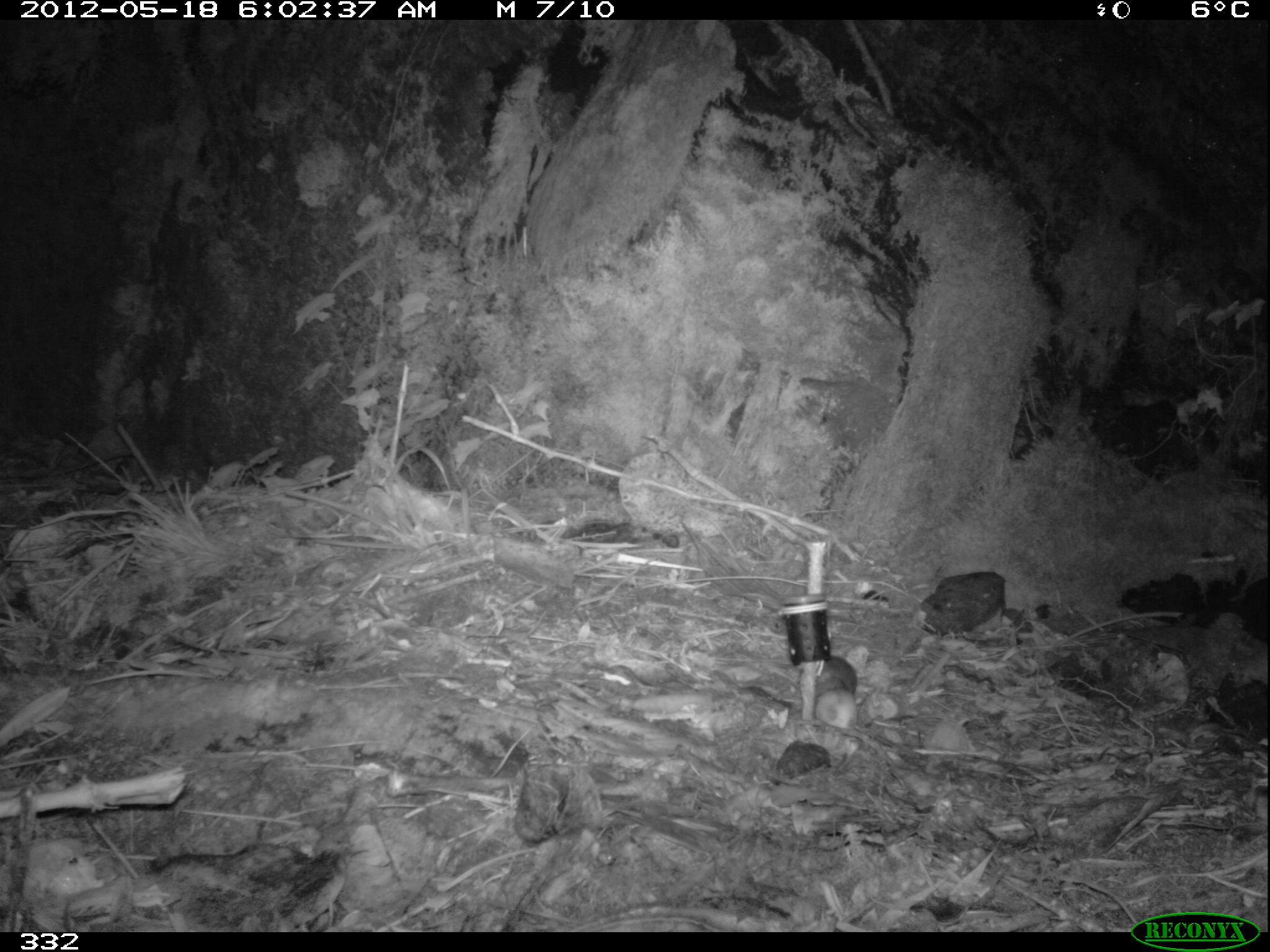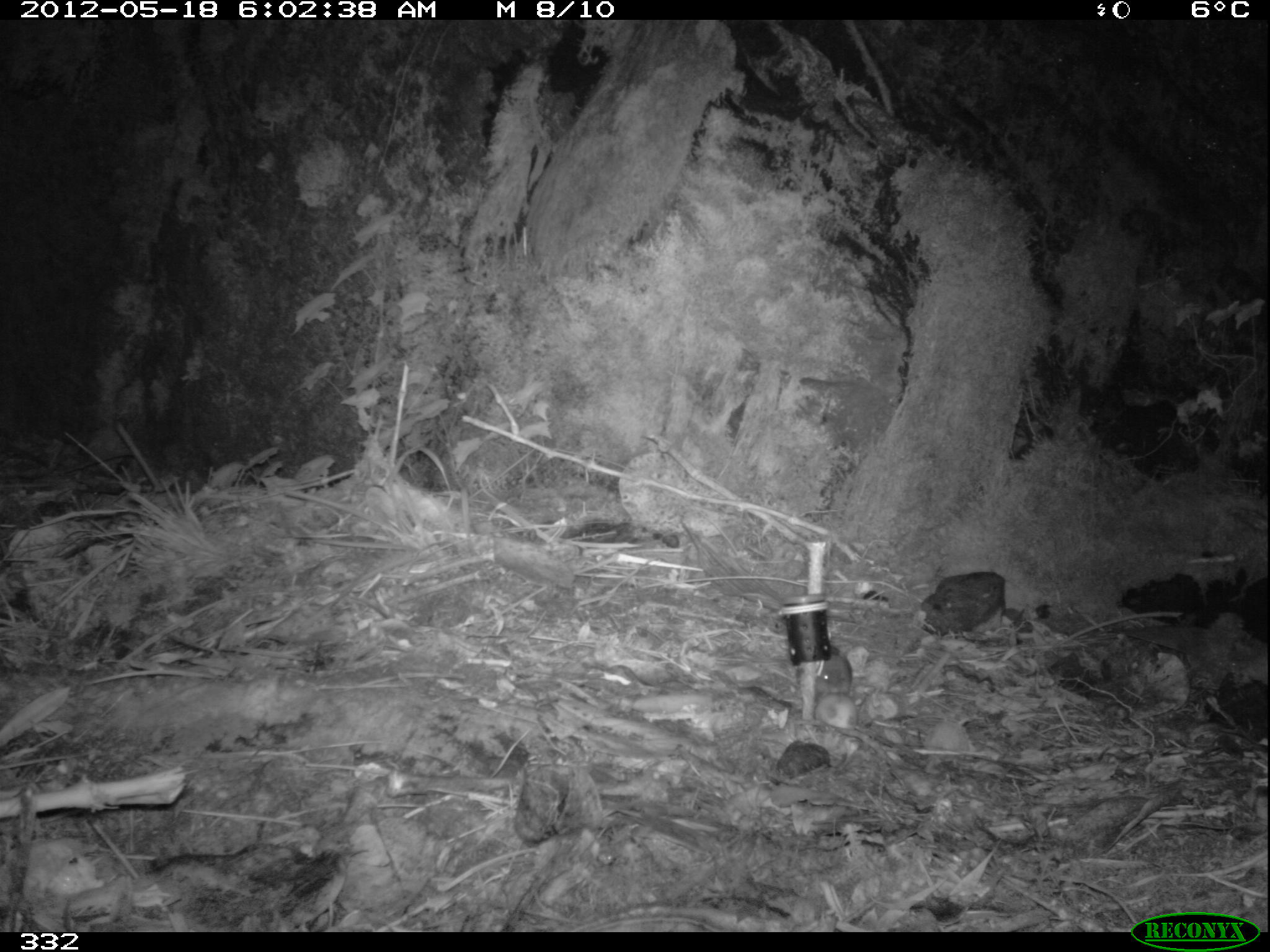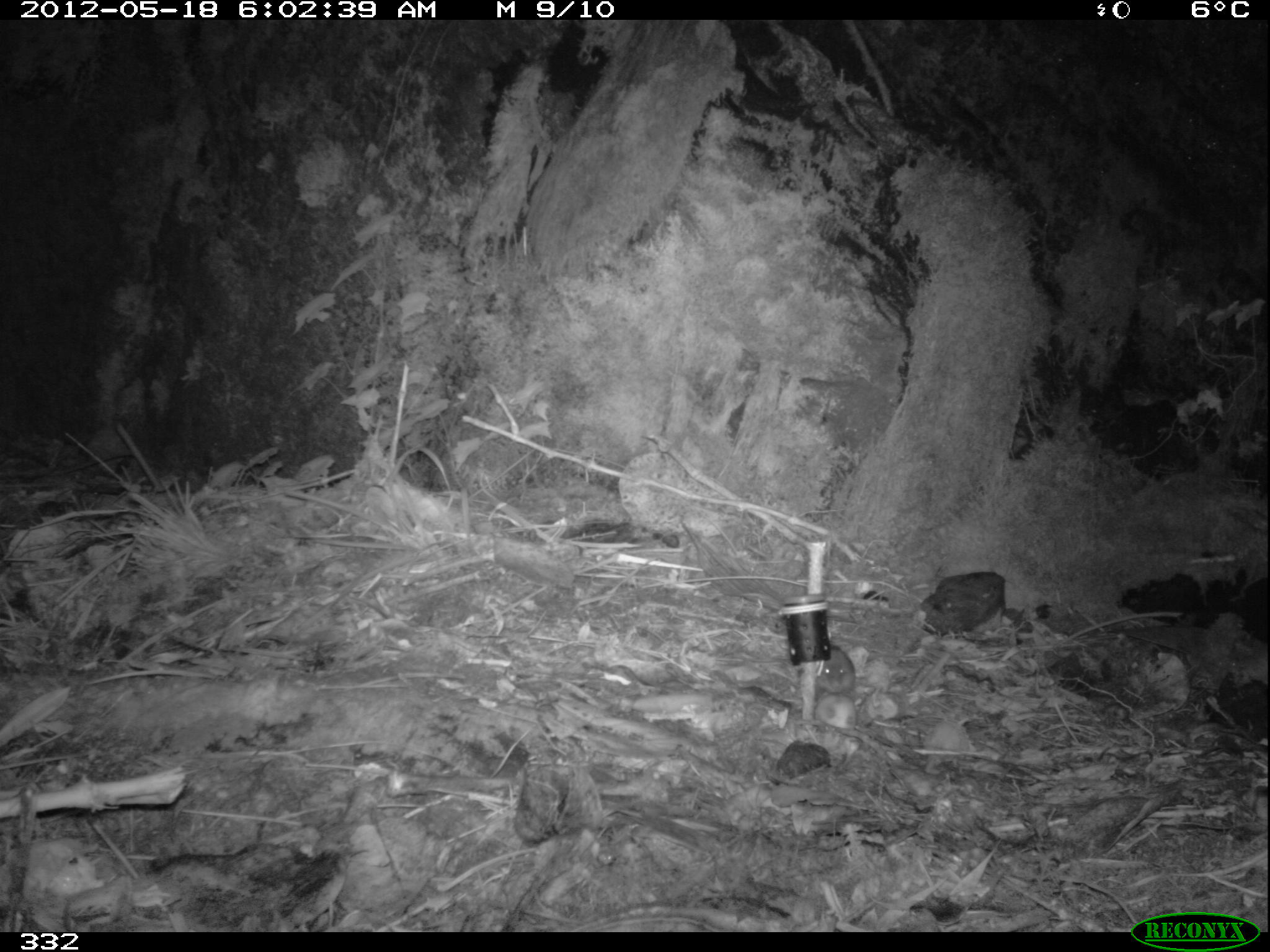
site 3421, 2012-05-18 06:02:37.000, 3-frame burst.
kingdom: Animalia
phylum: Chordata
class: Mammalia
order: Rodentia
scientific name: Rodentia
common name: rodents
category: unknown rodent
Unknown rodent (rodents) (Rodentia).